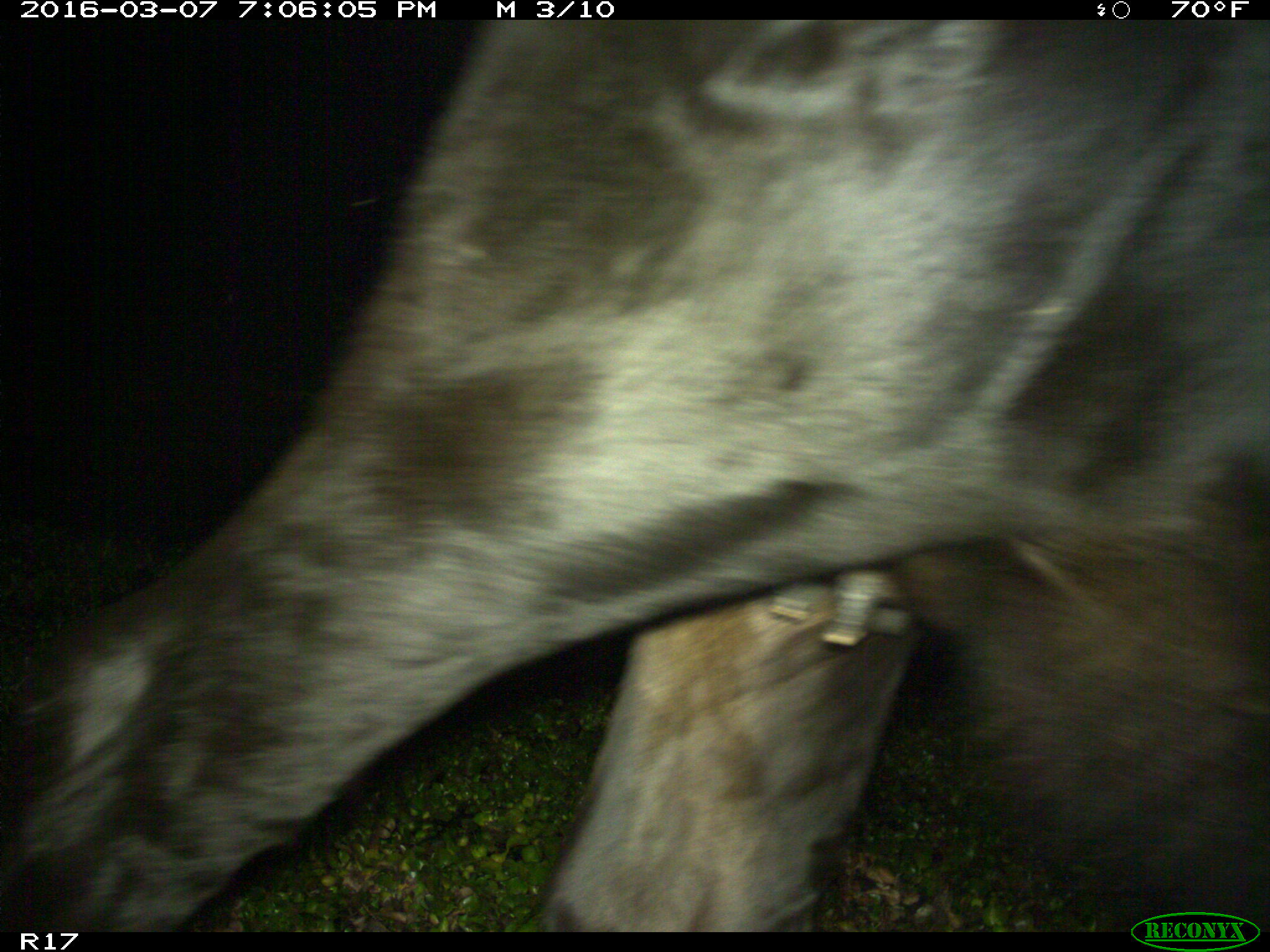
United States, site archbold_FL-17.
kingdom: Animalia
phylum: Chordata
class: Mammalia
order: Artiodactyla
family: Bovidae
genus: Bos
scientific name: Bos taurus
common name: domestic cow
Bos taurus (domestic cow).